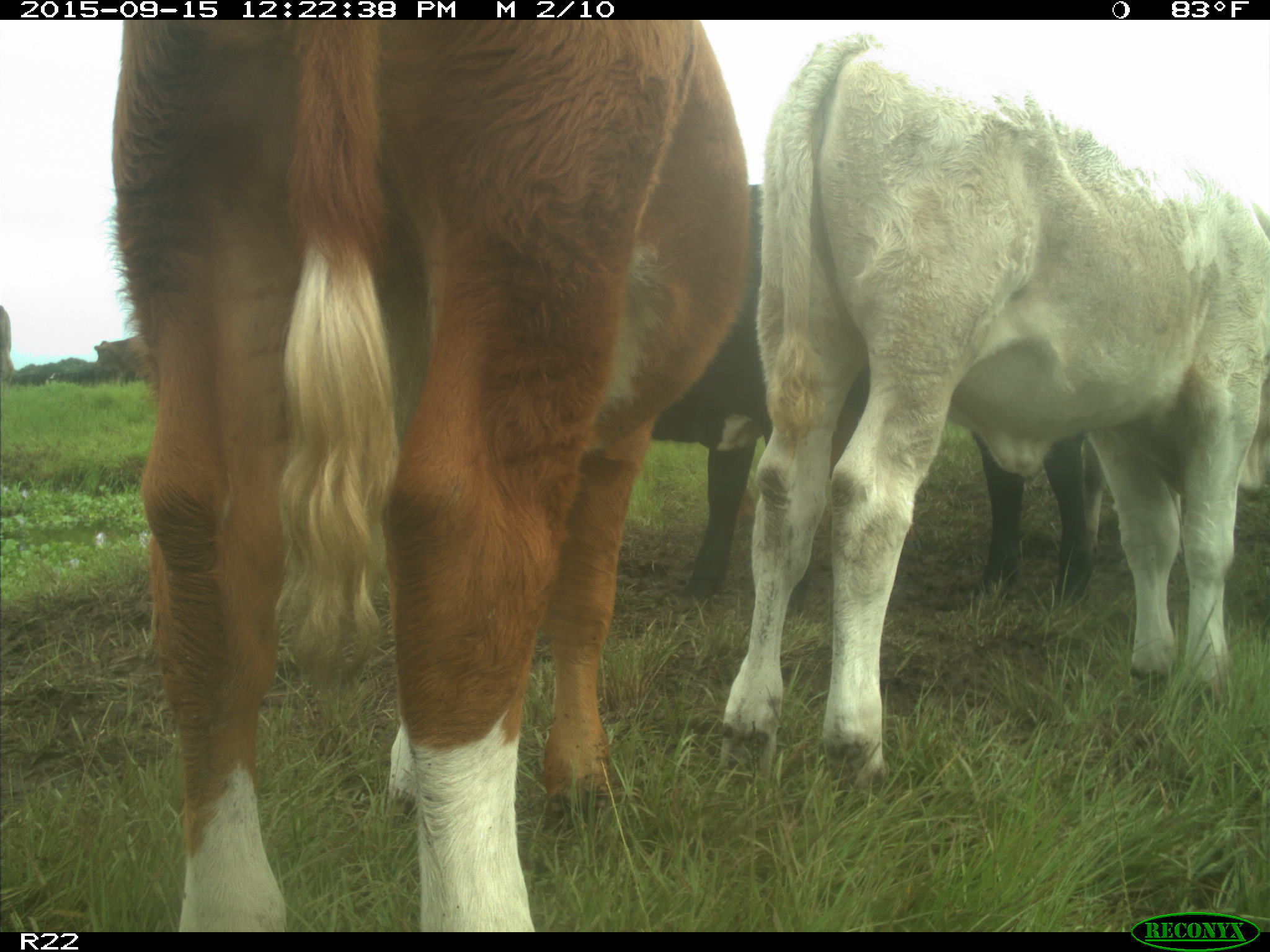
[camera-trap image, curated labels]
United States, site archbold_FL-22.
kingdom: Animalia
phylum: Chordata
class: Mammalia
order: Artiodactyla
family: Bovidae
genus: Bos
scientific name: Bos taurus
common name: domestic cow